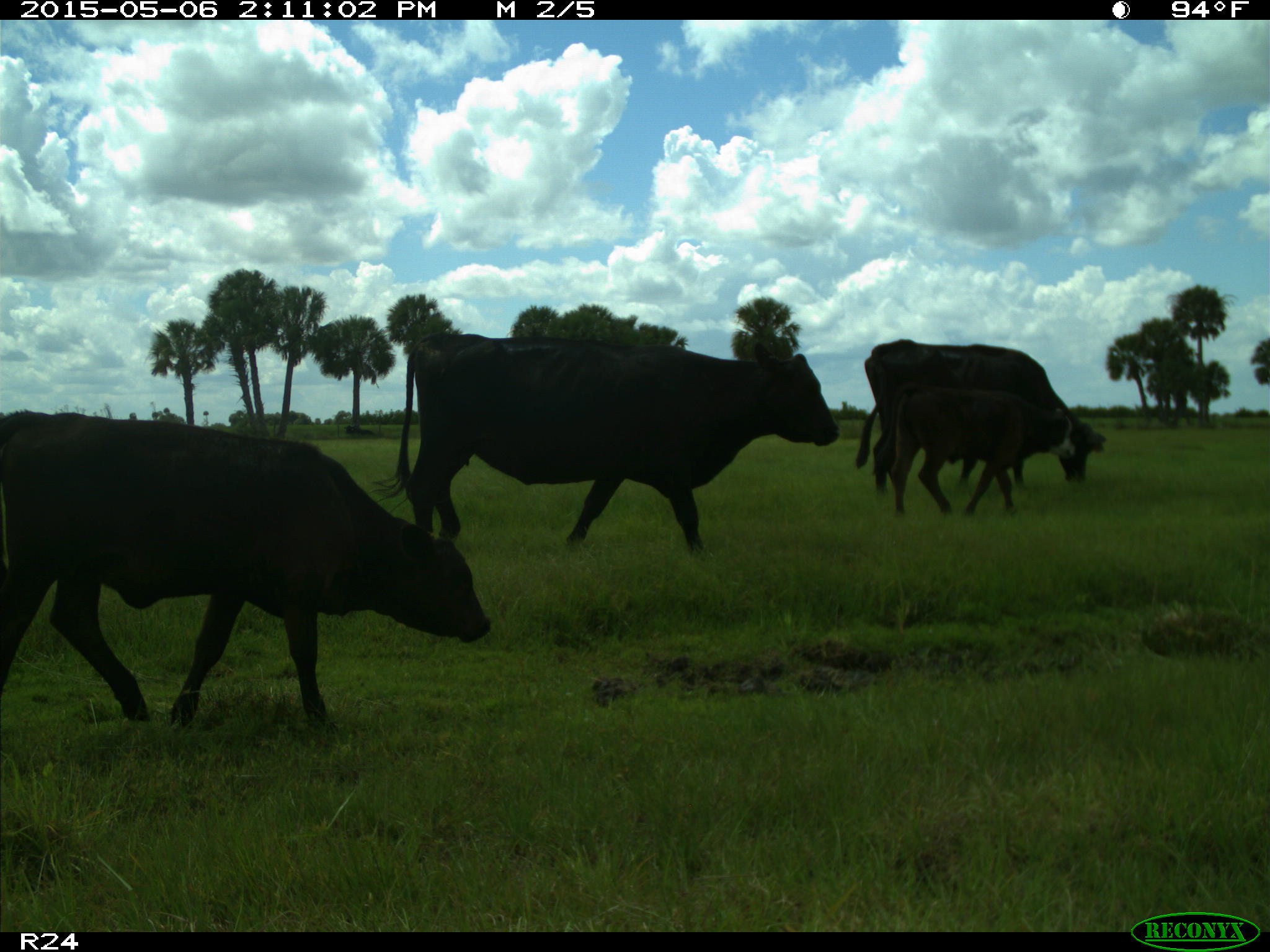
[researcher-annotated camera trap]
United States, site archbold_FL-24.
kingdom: Animalia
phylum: Chordata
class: Mammalia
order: Artiodactyla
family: Bovidae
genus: Bos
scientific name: Bos taurus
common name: domestic cow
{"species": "Bos taurus (domestic cow)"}